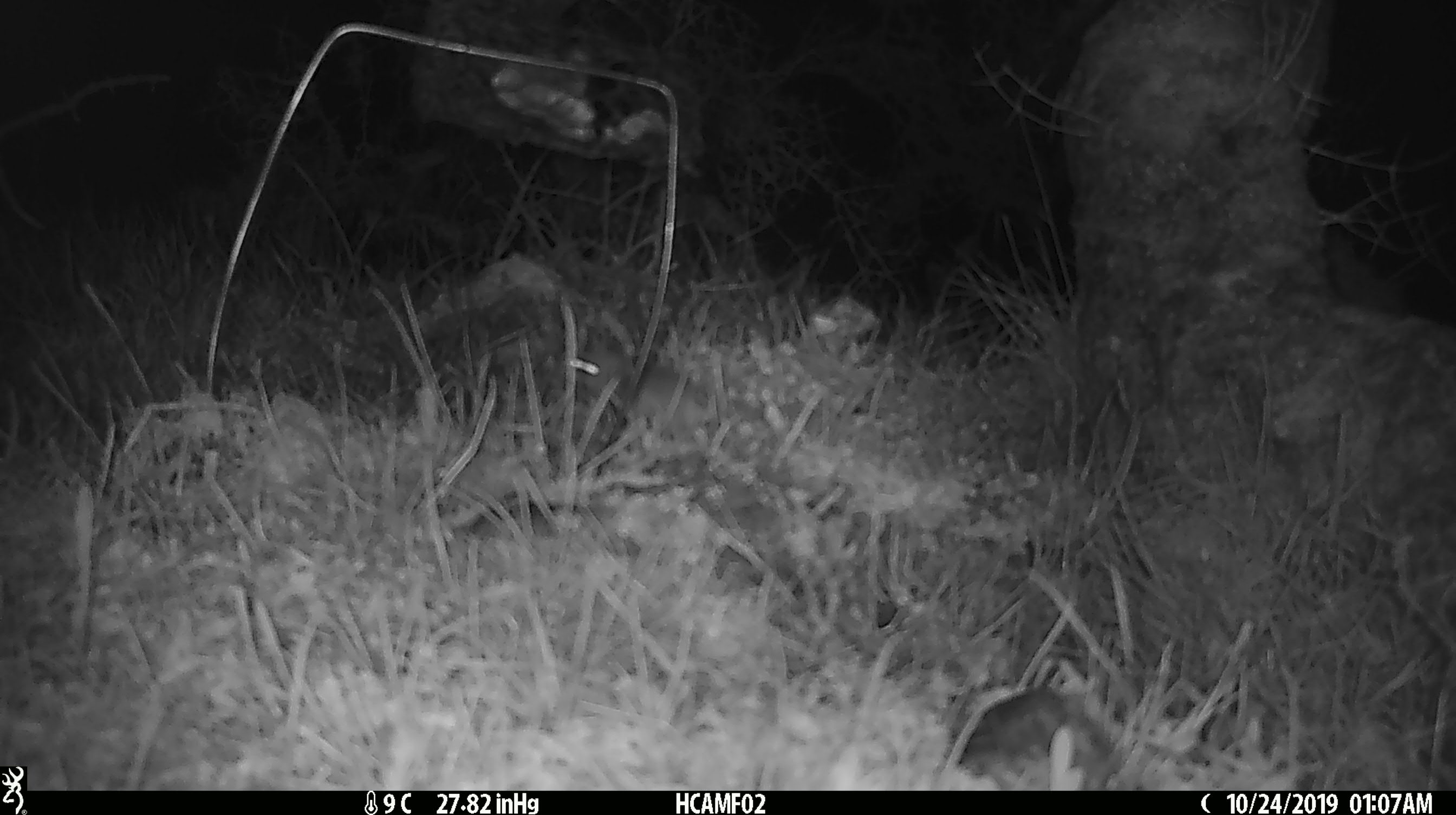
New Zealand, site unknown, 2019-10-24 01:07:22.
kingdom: Animalia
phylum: Chordata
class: Mammalia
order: Rodentia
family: Muridae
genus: Mus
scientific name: Mus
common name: mouse